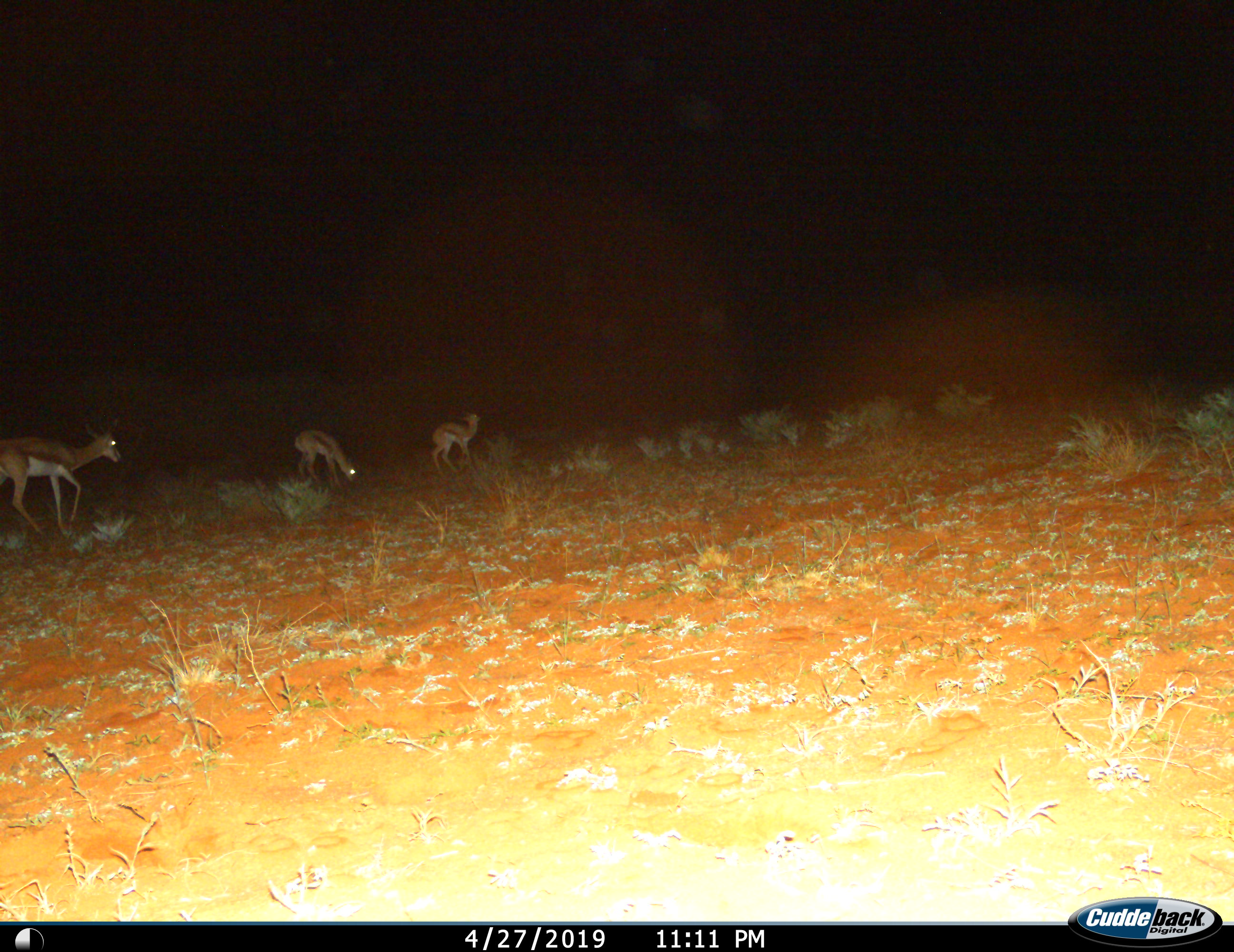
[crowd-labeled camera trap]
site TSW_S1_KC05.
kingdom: Animalia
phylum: Chordata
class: Mammalia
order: Artiodactyla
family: Bovidae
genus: Antidorcas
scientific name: Antidorcas marsupialis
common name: springbok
Springbok (Antidorcas marsupialis), count 3. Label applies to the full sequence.